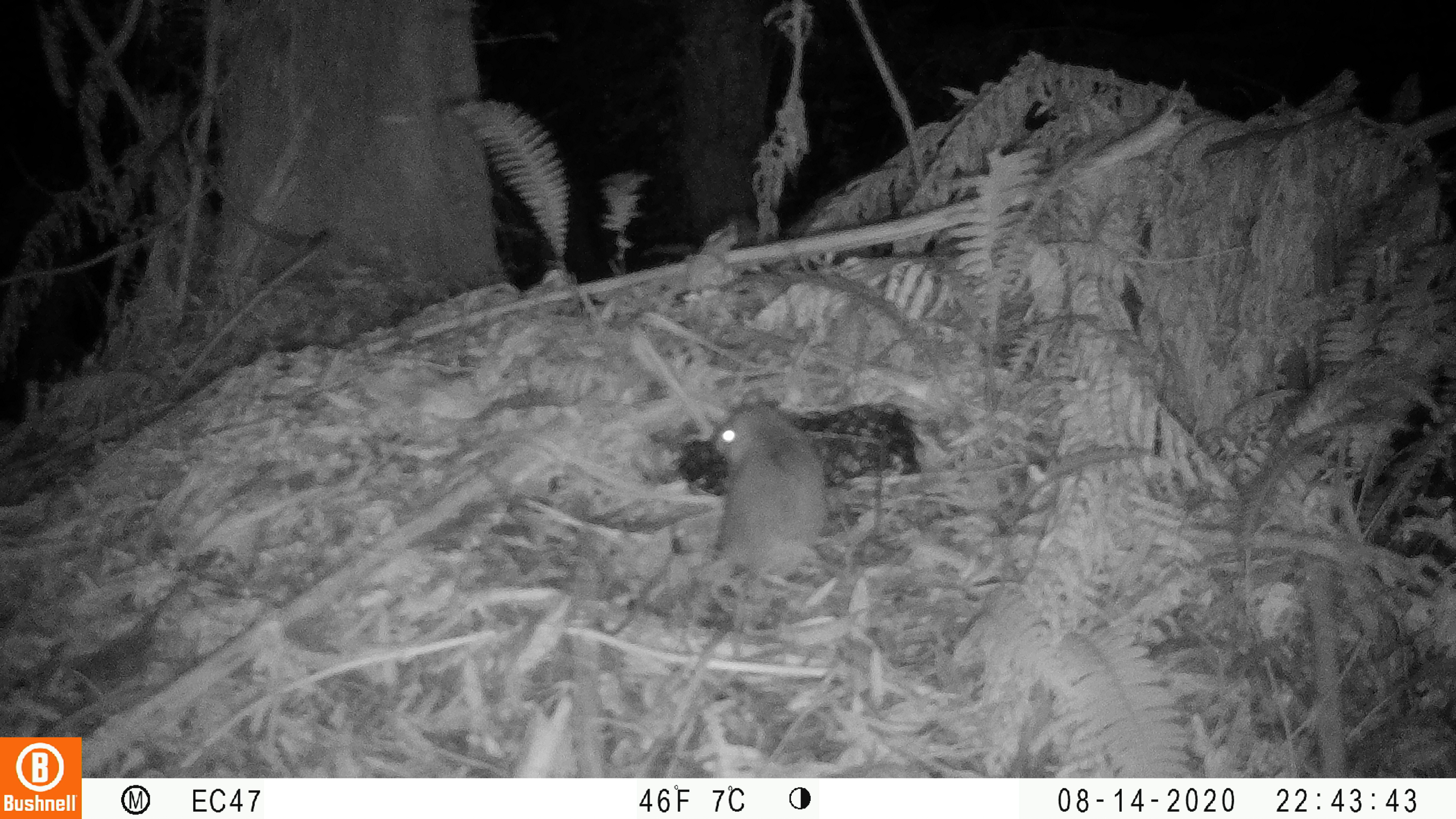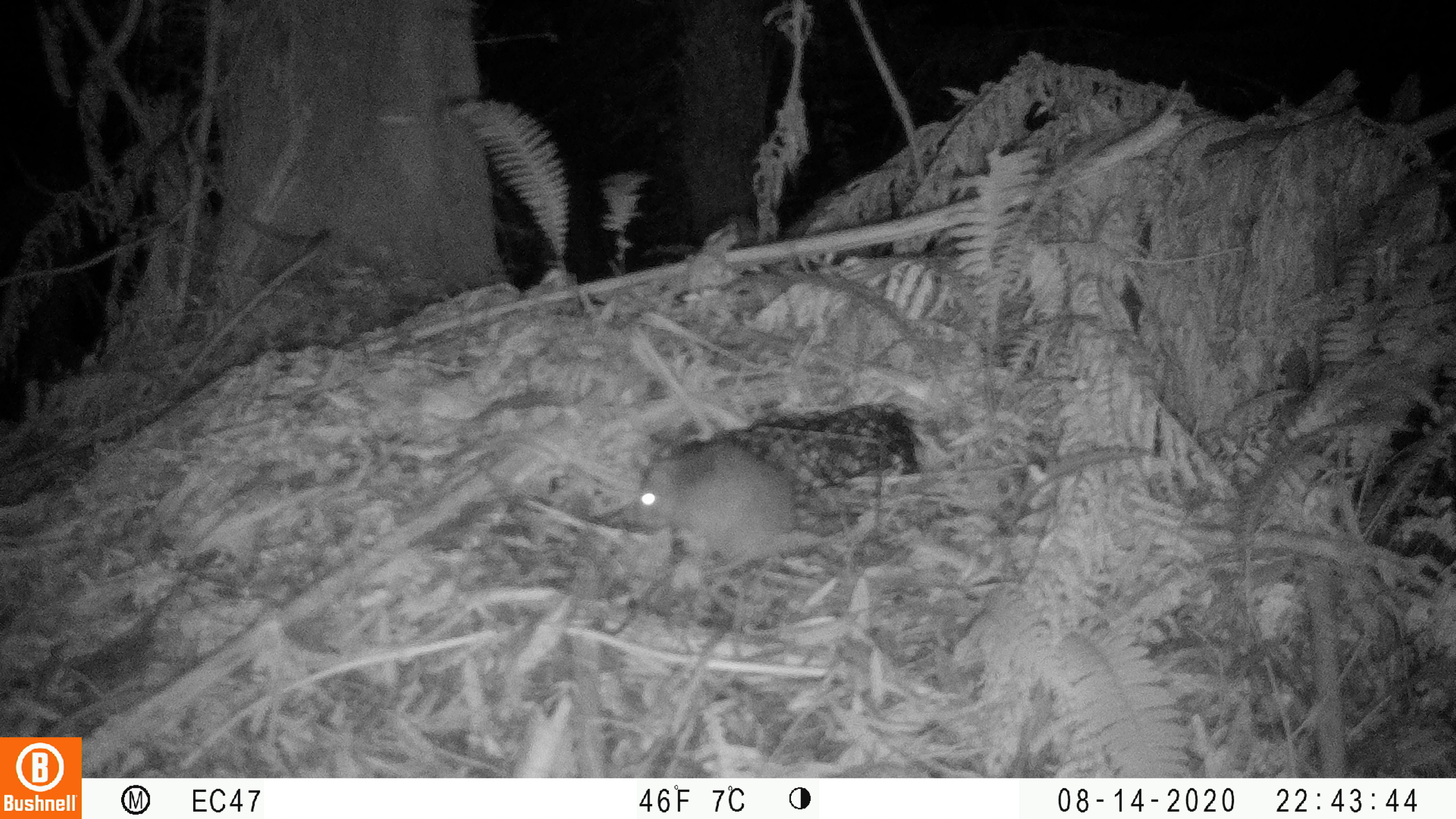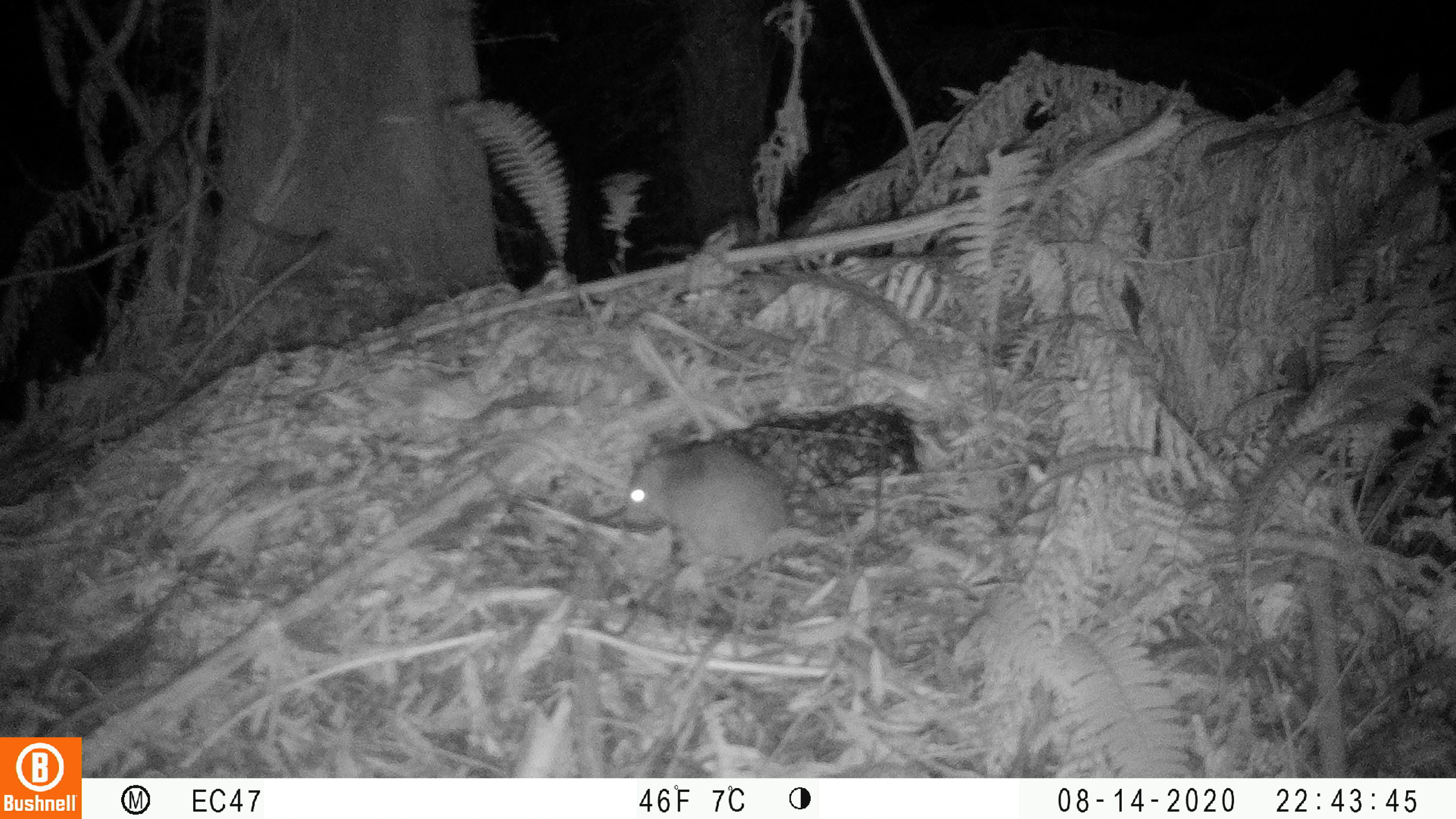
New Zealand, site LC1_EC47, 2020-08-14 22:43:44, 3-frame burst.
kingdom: Animalia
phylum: Chordata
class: Mammalia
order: Rodentia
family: Muridae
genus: Rattus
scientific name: Rattus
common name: rat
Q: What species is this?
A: Rat (Rattus).